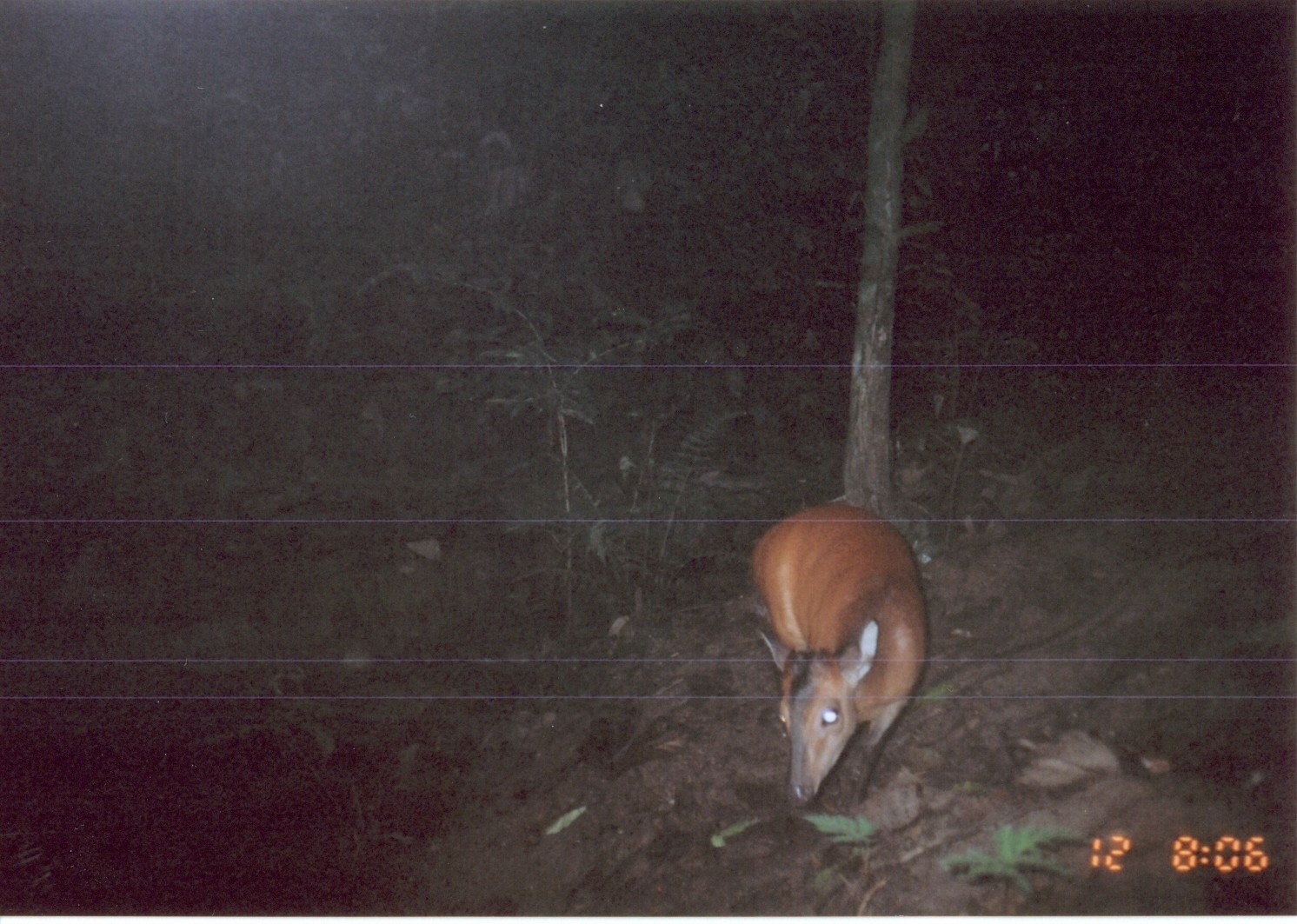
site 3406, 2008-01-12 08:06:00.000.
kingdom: Animalia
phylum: Chordata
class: Mammalia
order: Artiodactyla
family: Bovidae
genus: Cephalophus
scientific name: Cephalophus harveyi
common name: harvey's duiker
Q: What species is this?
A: Cephalophus harveyi (harvey's duiker).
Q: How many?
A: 1.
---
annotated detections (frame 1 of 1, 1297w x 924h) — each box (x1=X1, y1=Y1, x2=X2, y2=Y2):
cephalophus harveyi: (x1=748, y1=500, x2=932, y2=811)